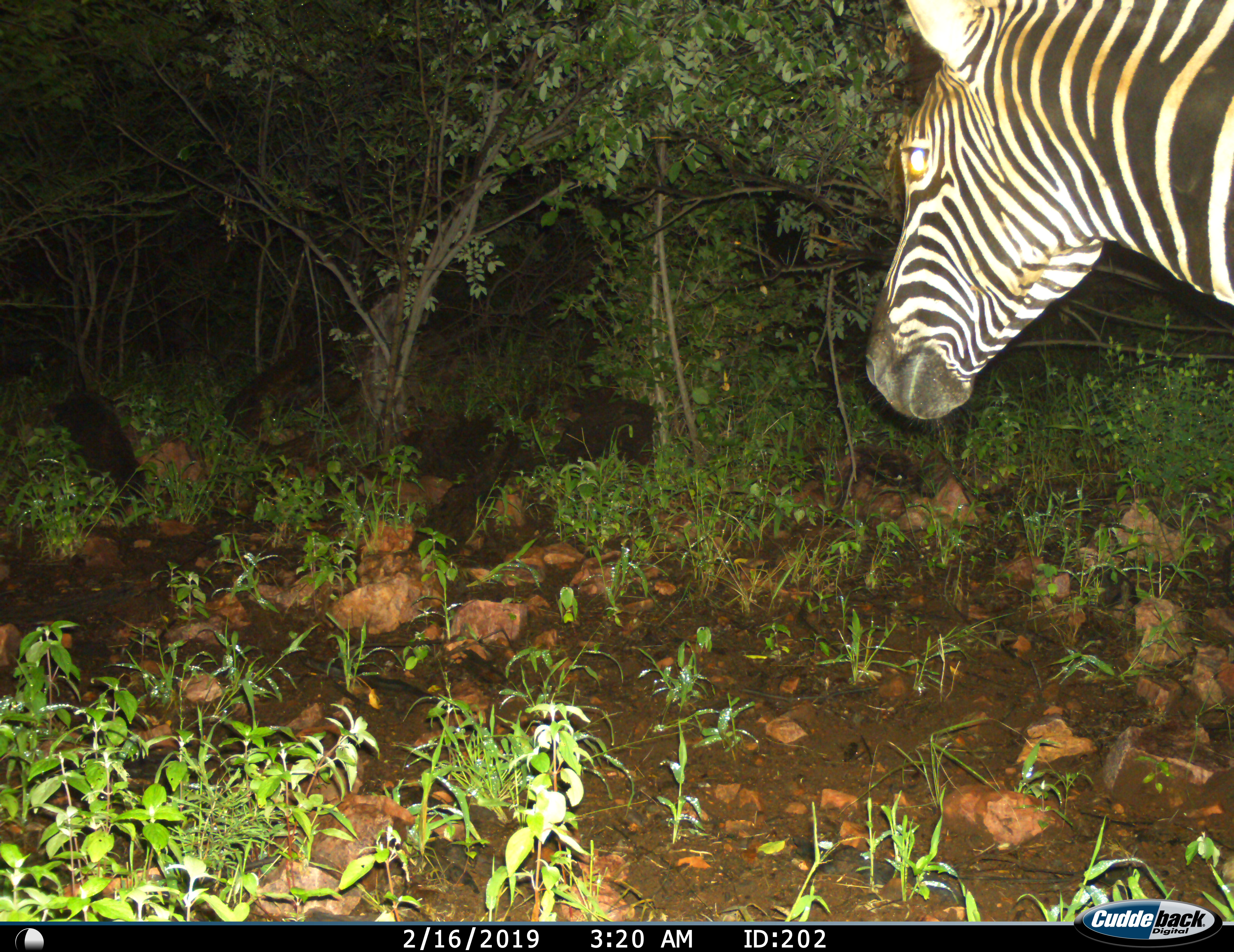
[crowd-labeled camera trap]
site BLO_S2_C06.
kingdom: Animalia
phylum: Chordata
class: Mammalia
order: Perissodactyla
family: Equidae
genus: Equus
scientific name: Equus quagga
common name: plains zebra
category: zebraplains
Zebraplains (plains zebra) (Equus quagga), count 1. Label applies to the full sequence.